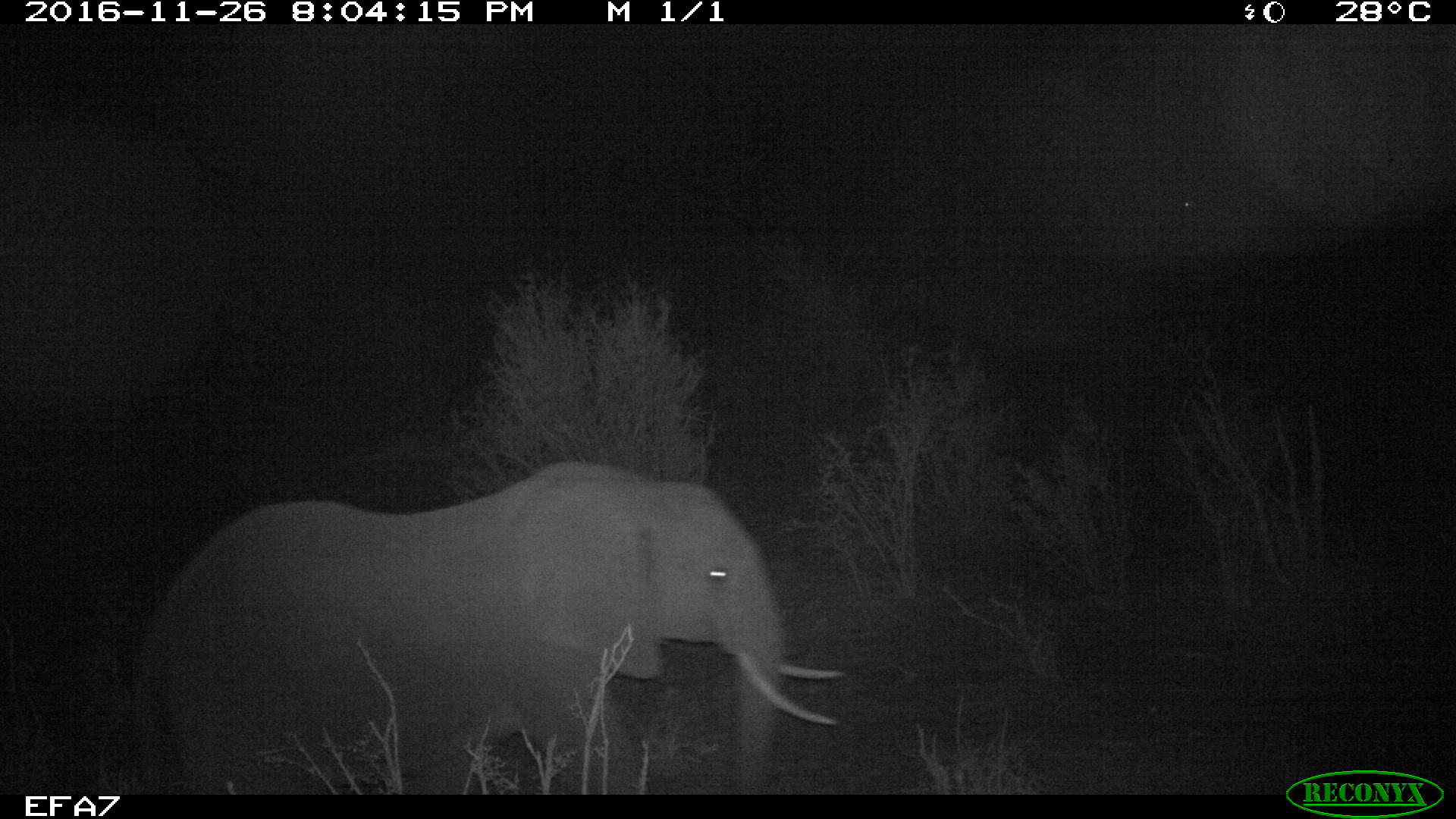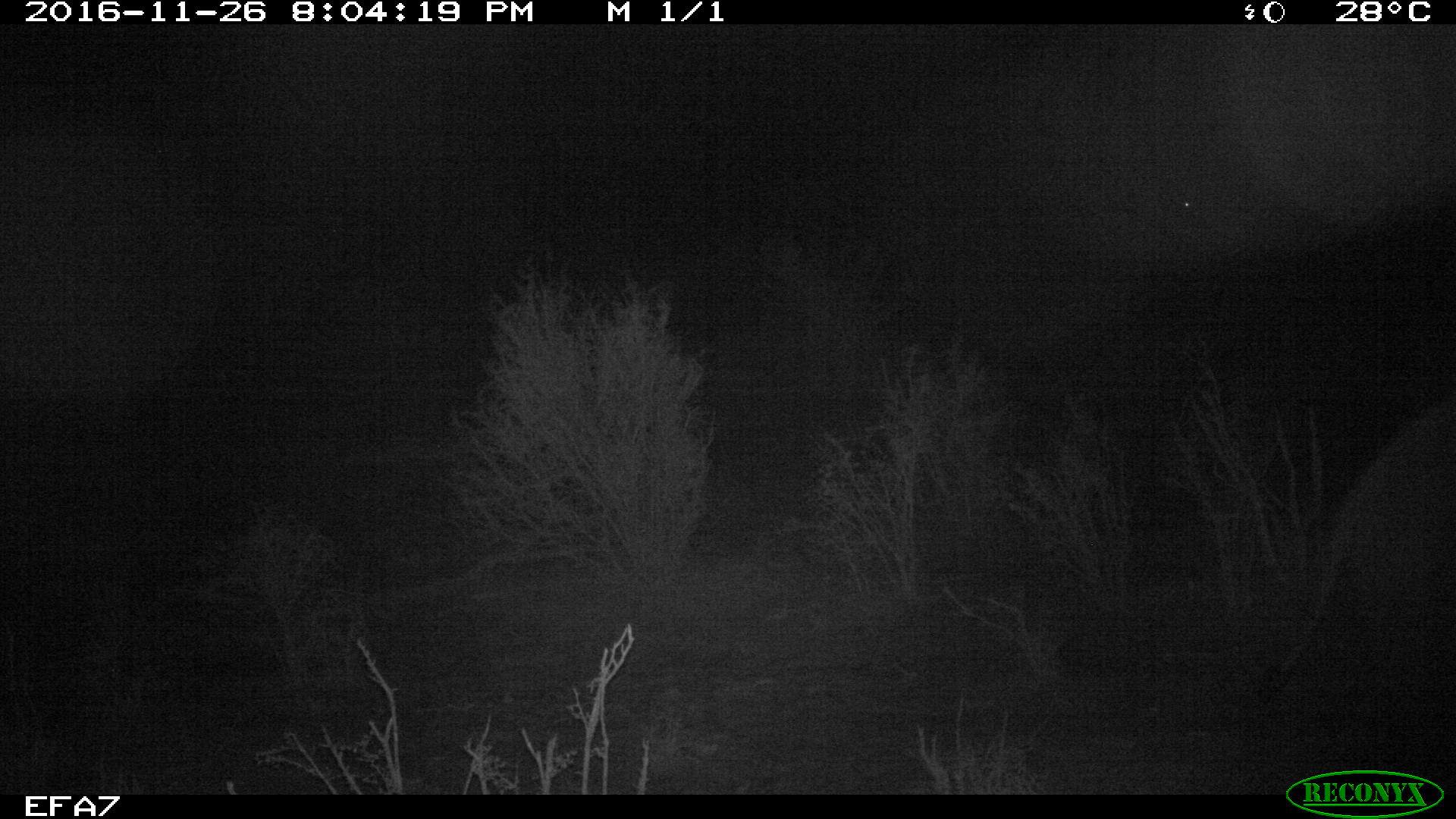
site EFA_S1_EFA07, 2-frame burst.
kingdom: Animalia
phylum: Chordata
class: Mammalia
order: Proboscidea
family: Elephantidae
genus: Loxodonta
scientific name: Loxodonta africana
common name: african bush elephant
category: elephant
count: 1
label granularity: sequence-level